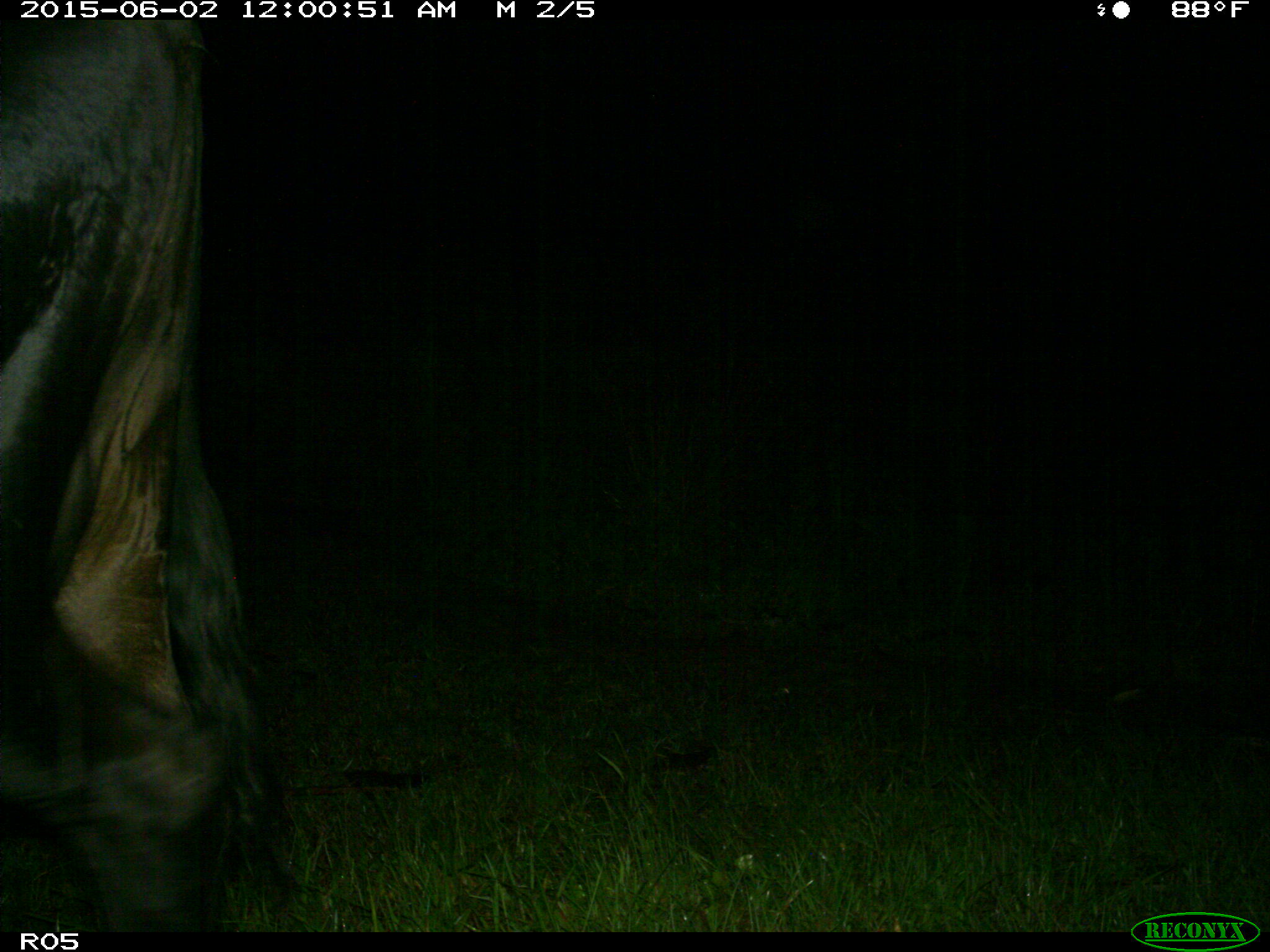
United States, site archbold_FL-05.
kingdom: Animalia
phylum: Chordata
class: Mammalia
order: Artiodactyla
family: Bovidae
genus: Bos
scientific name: Bos taurus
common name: domestic cow